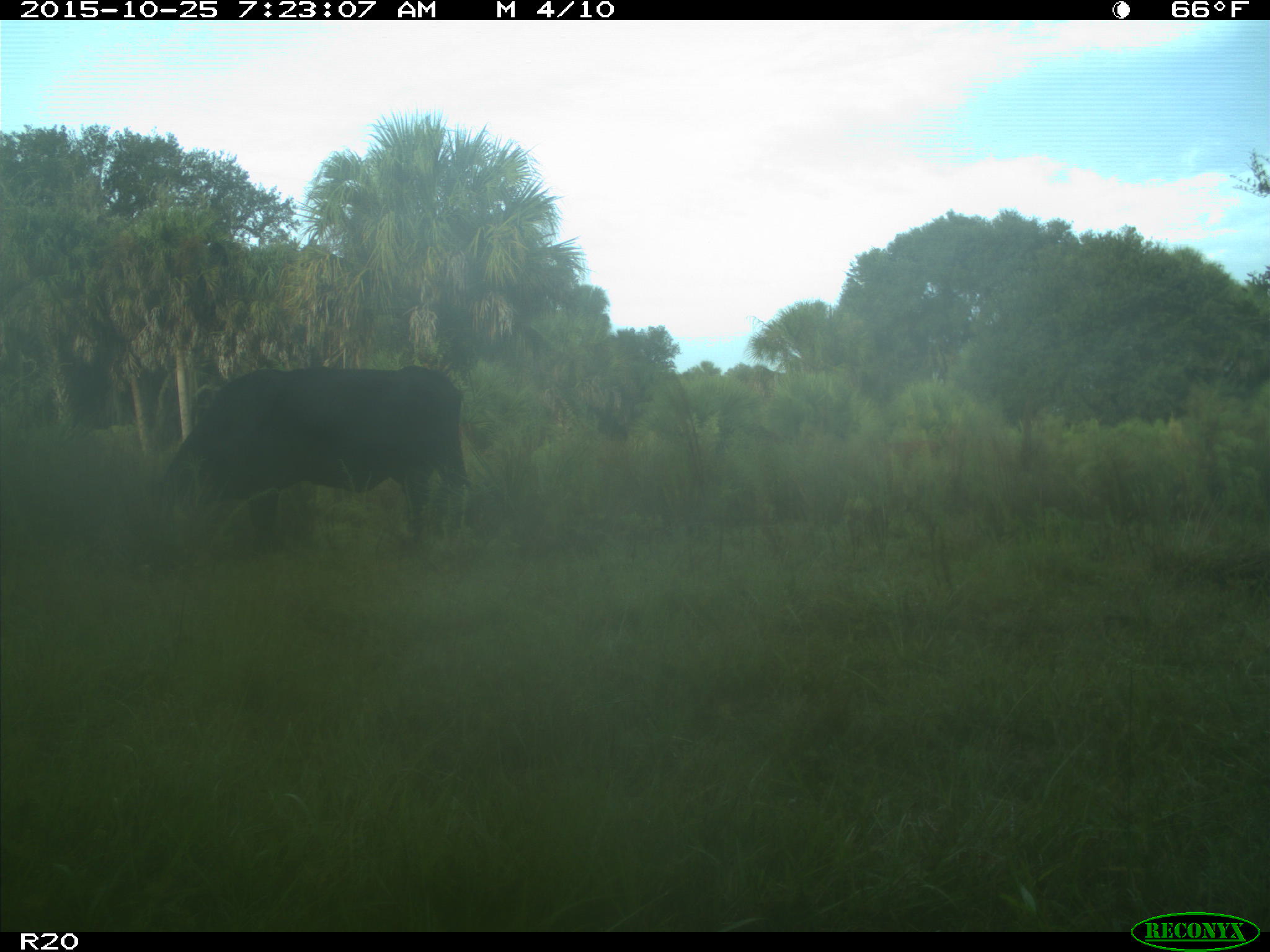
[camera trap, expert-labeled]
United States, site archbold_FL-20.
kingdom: Animalia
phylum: Chordata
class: Mammalia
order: Artiodactyla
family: Bovidae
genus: Bos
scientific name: Bos taurus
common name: domestic cow